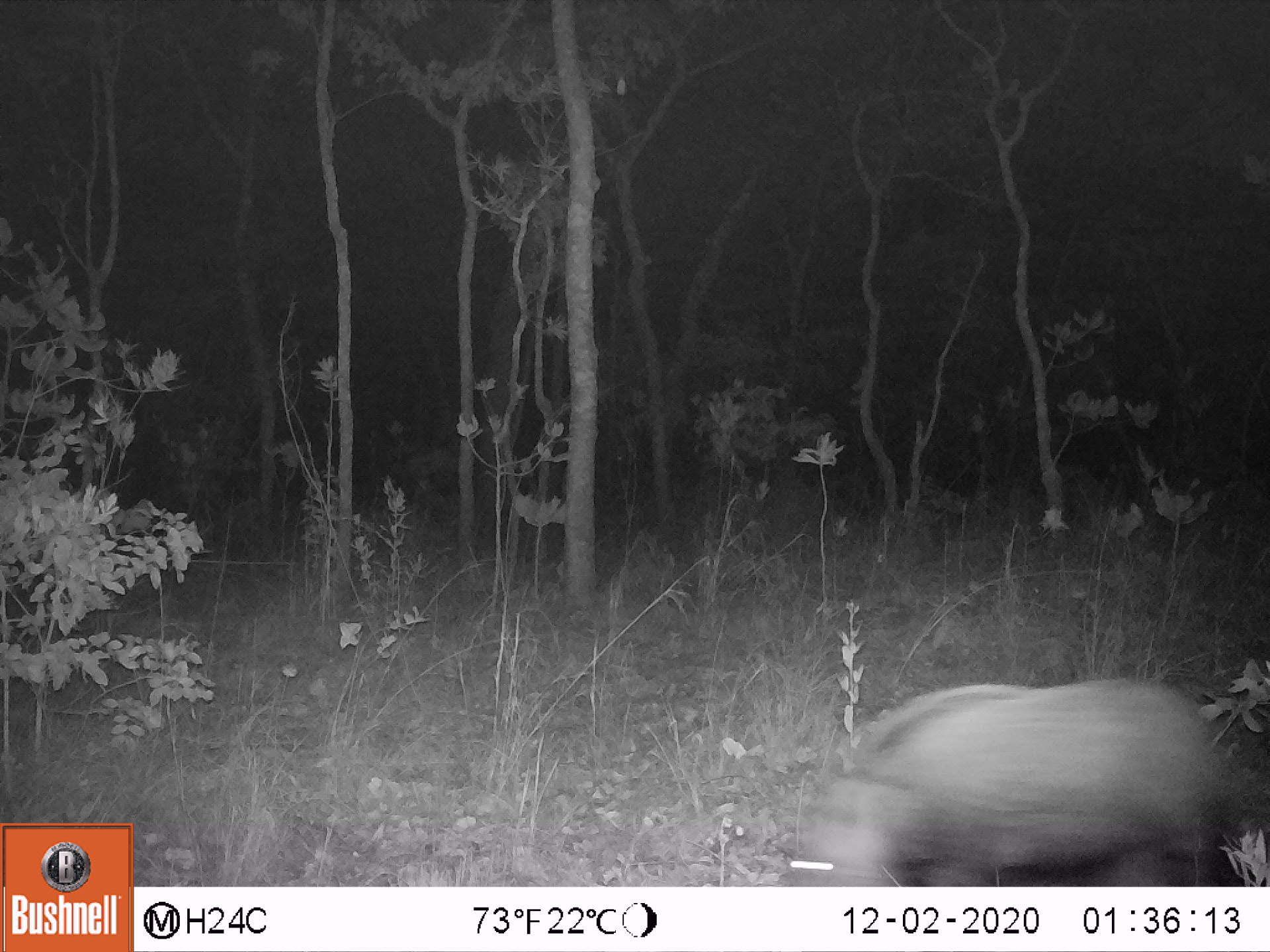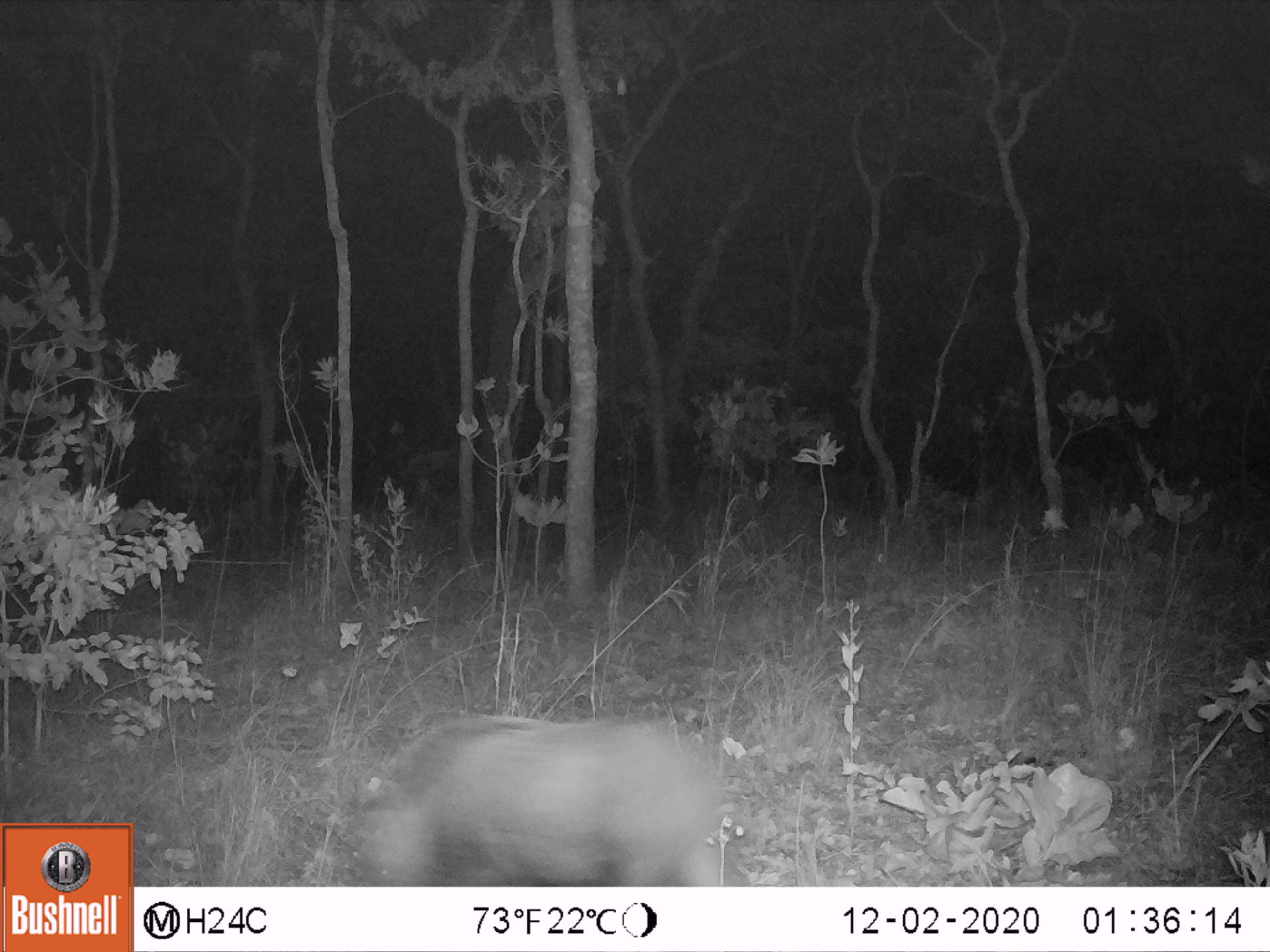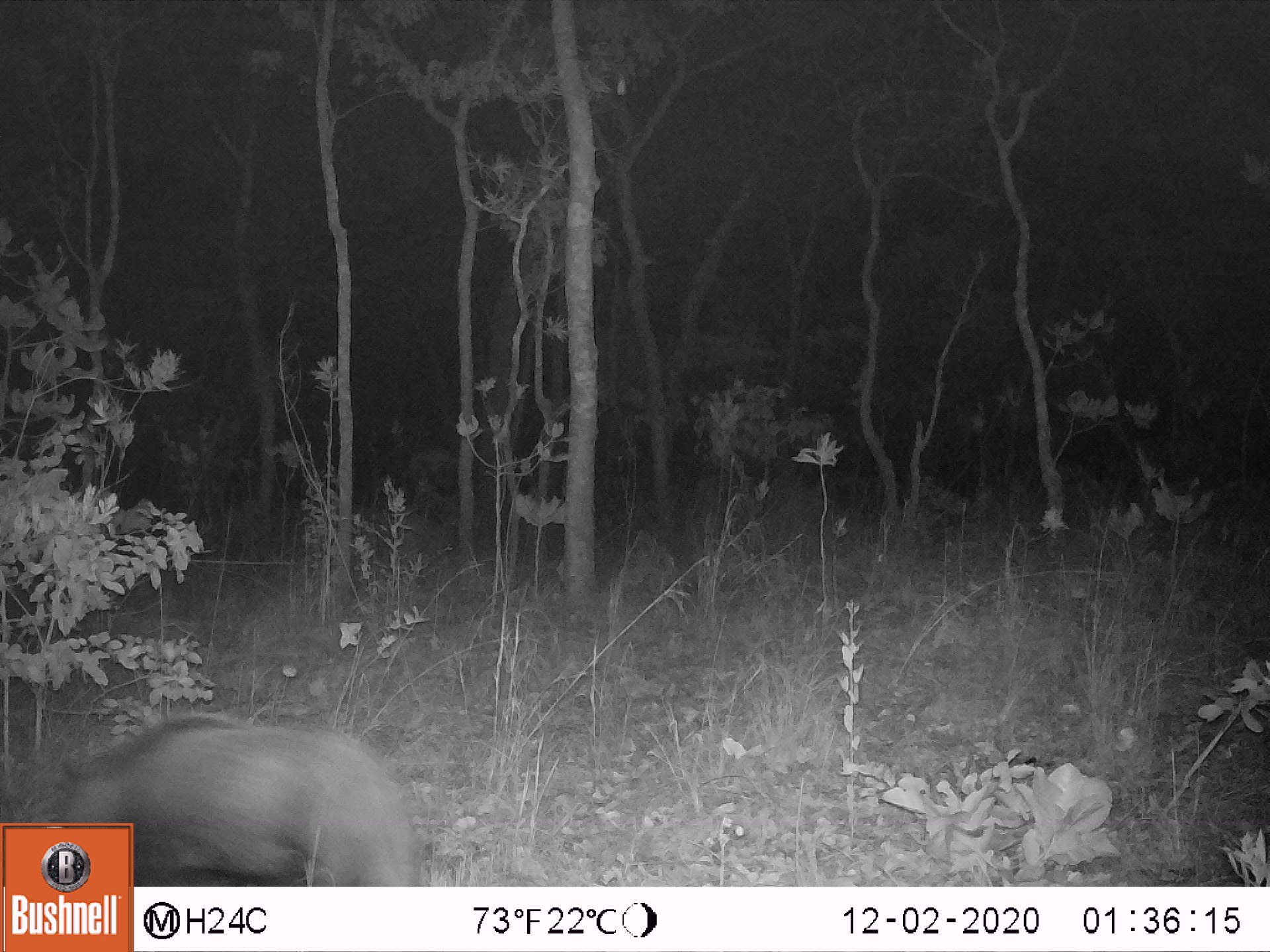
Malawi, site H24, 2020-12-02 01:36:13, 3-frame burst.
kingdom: Animalia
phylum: Chordata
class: Mammalia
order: Artiodactyla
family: Suidae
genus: Potamochoerus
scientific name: Potamochoerus larvatus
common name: bushpig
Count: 1.